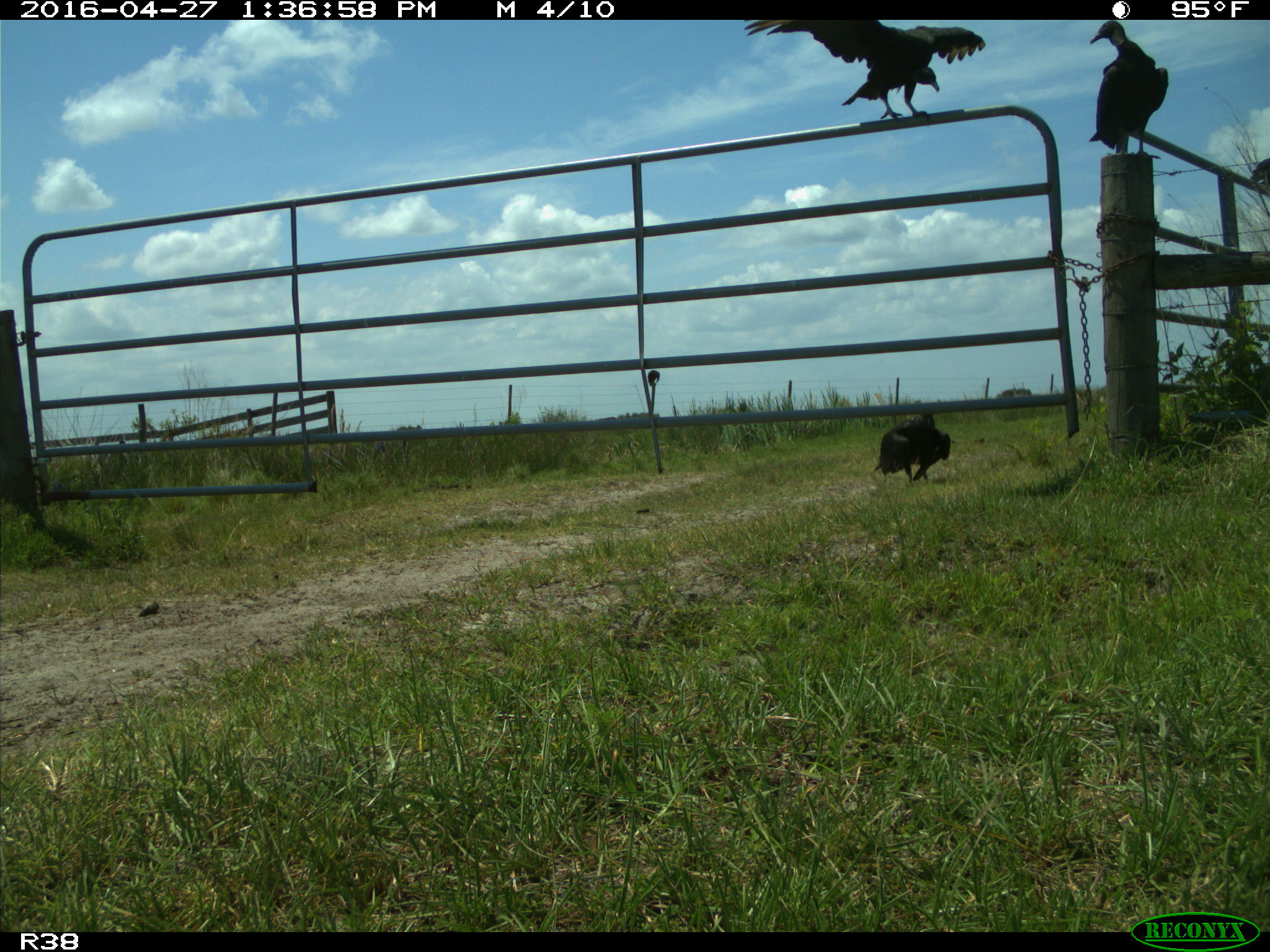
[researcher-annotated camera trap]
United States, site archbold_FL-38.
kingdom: Animalia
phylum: Chordata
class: Aves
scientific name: Aves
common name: birds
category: unidentified bird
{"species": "unidentified bird (birds) (Aves)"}